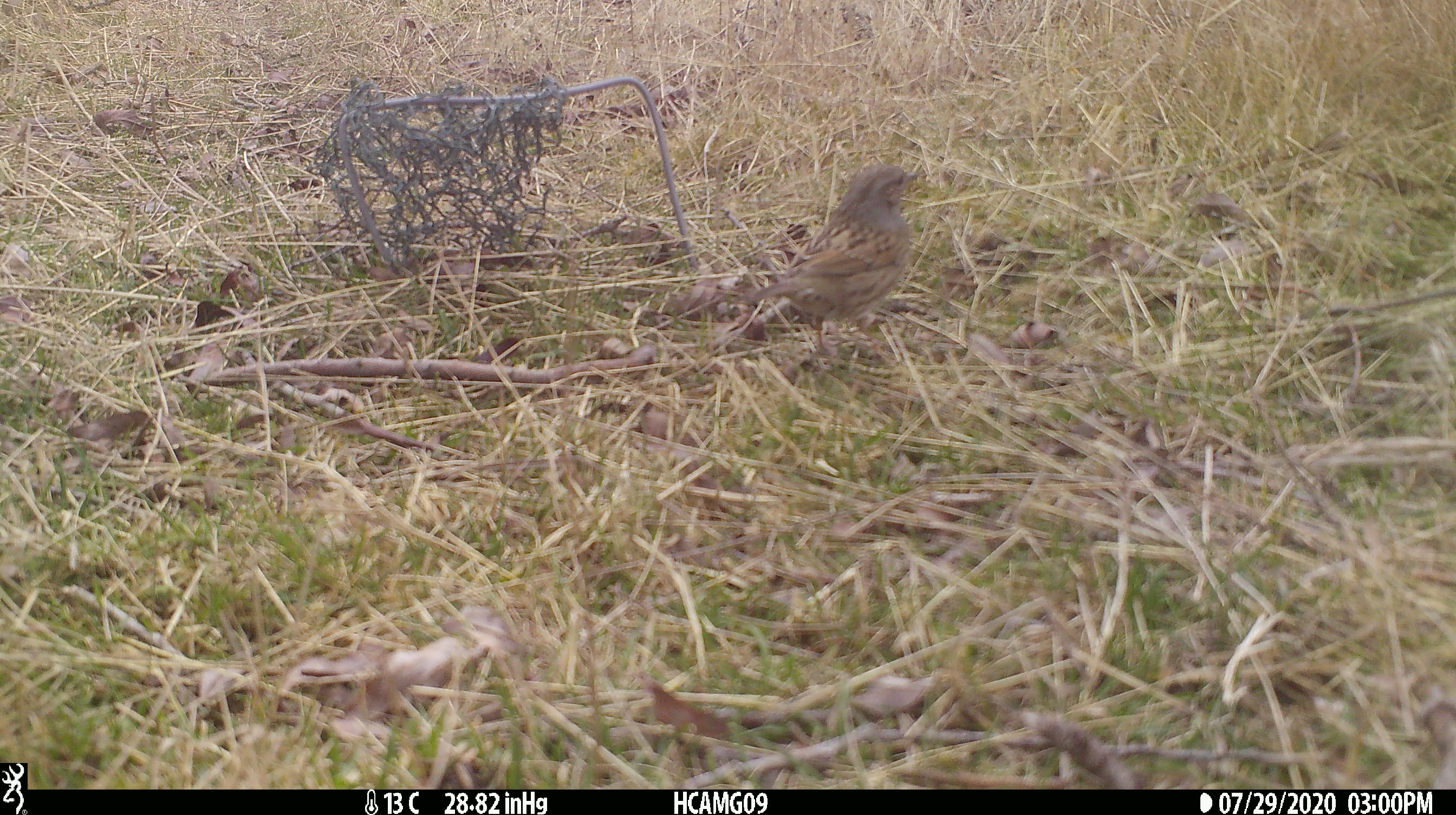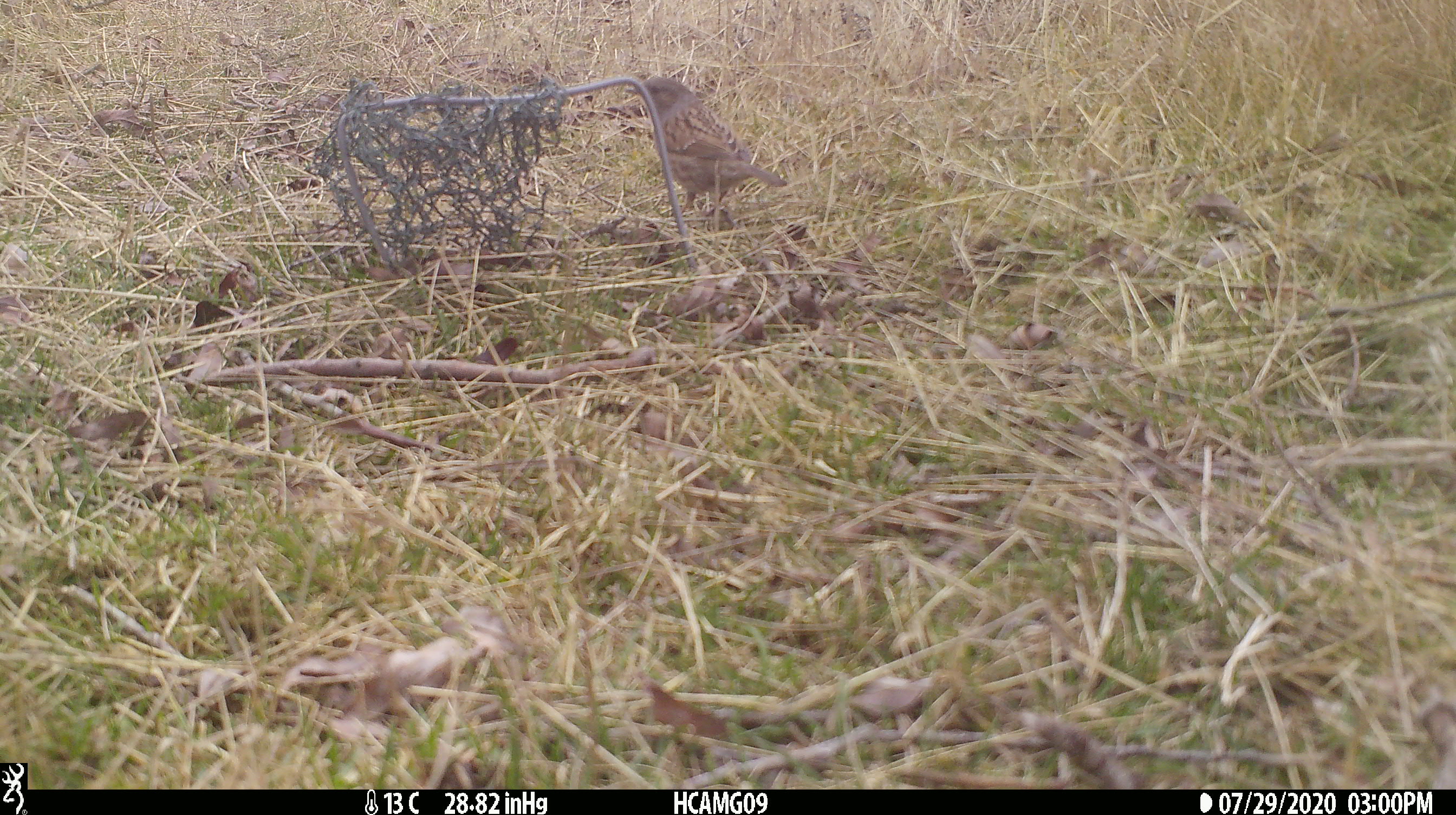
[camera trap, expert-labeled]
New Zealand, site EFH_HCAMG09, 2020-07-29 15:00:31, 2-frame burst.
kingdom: Animalia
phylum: Chordata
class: Aves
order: Passeriformes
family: Prunellidae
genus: Prunella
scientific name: Prunella modularis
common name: dunnock